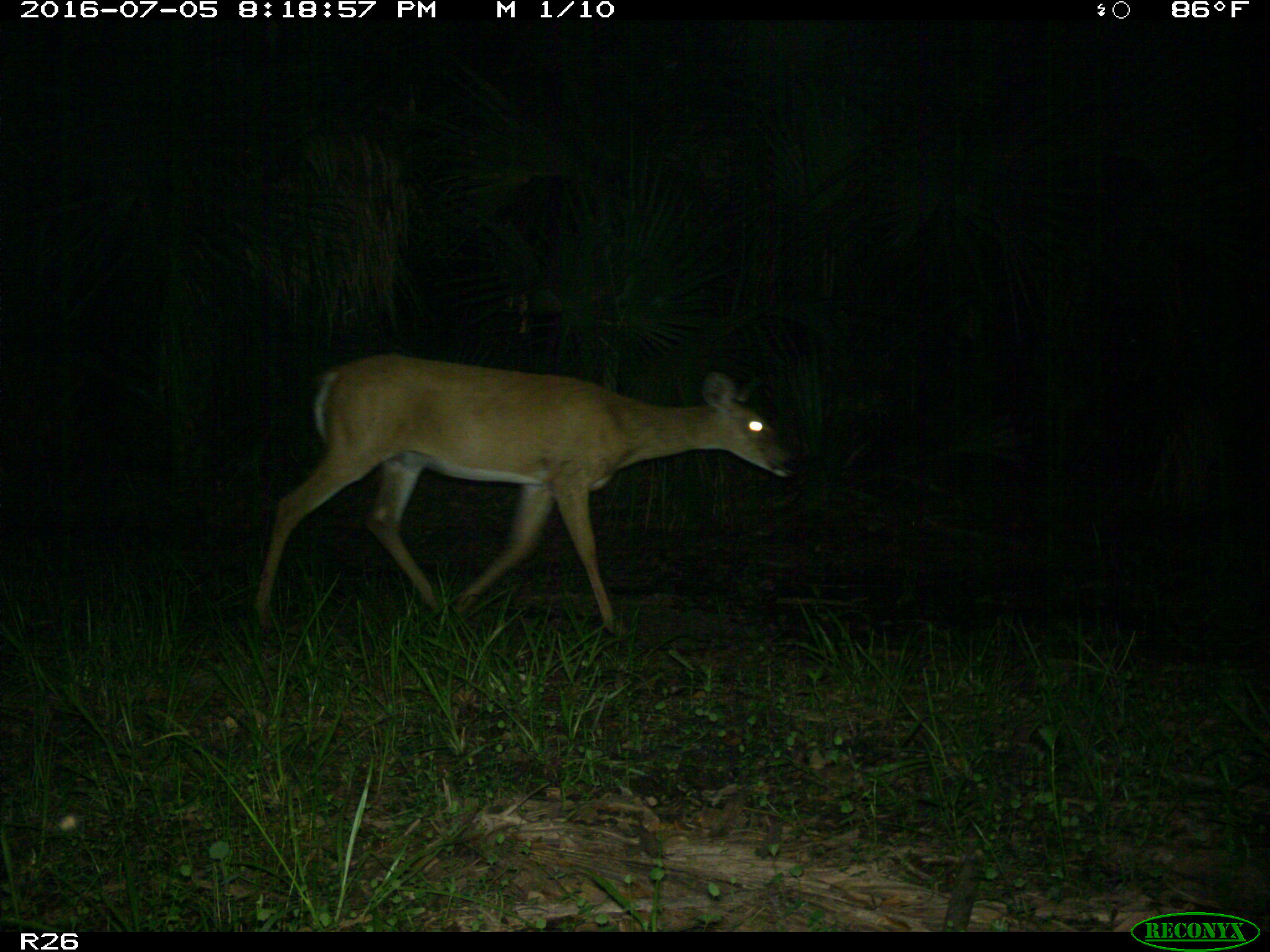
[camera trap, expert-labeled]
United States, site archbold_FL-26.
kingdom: Animalia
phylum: Chordata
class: Mammalia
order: Artiodactyla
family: Cervidae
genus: Odocoileus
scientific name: Odocoileus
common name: deer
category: unidentified deer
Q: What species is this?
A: Unidentified deer (deer) (Odocoileus).